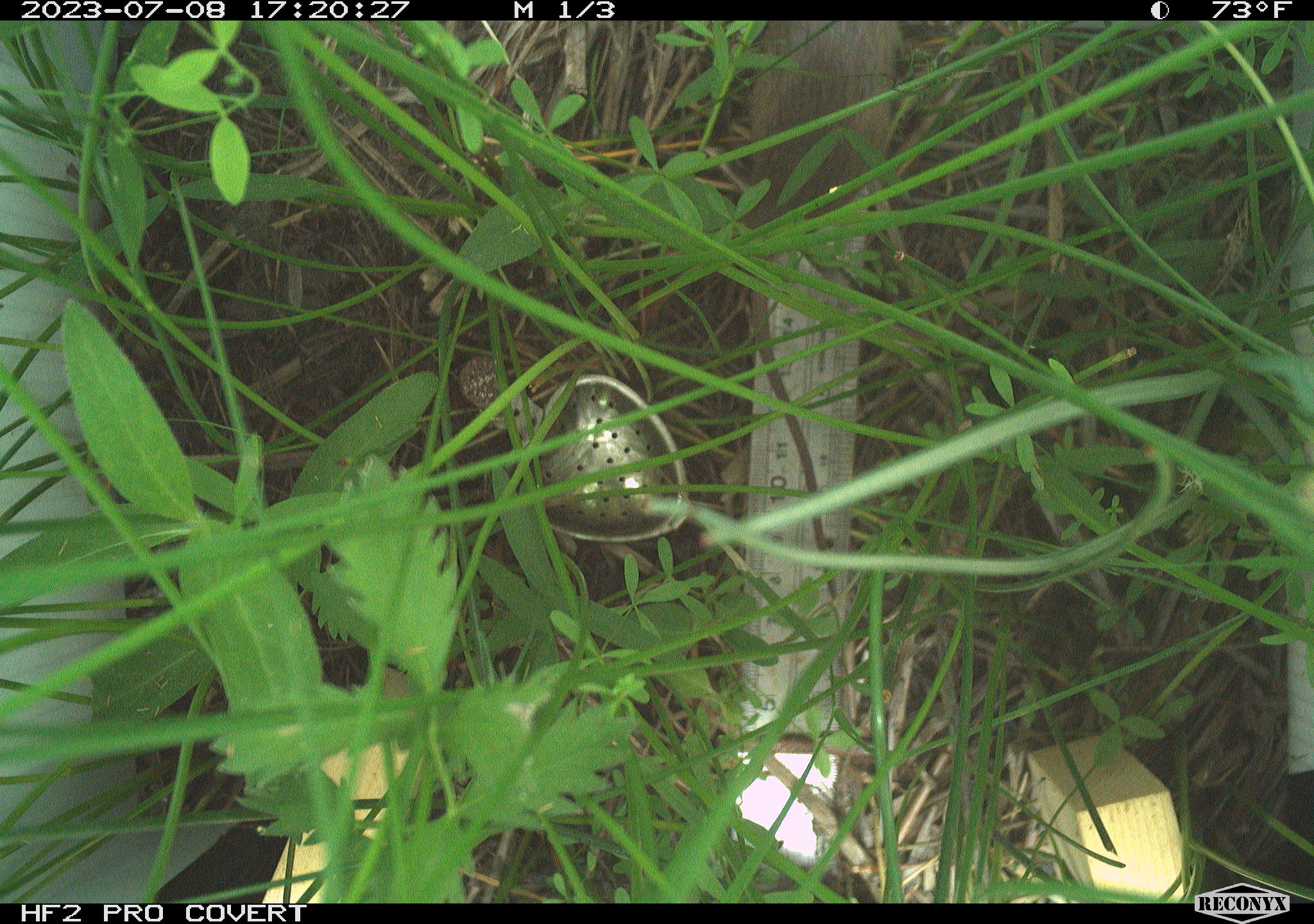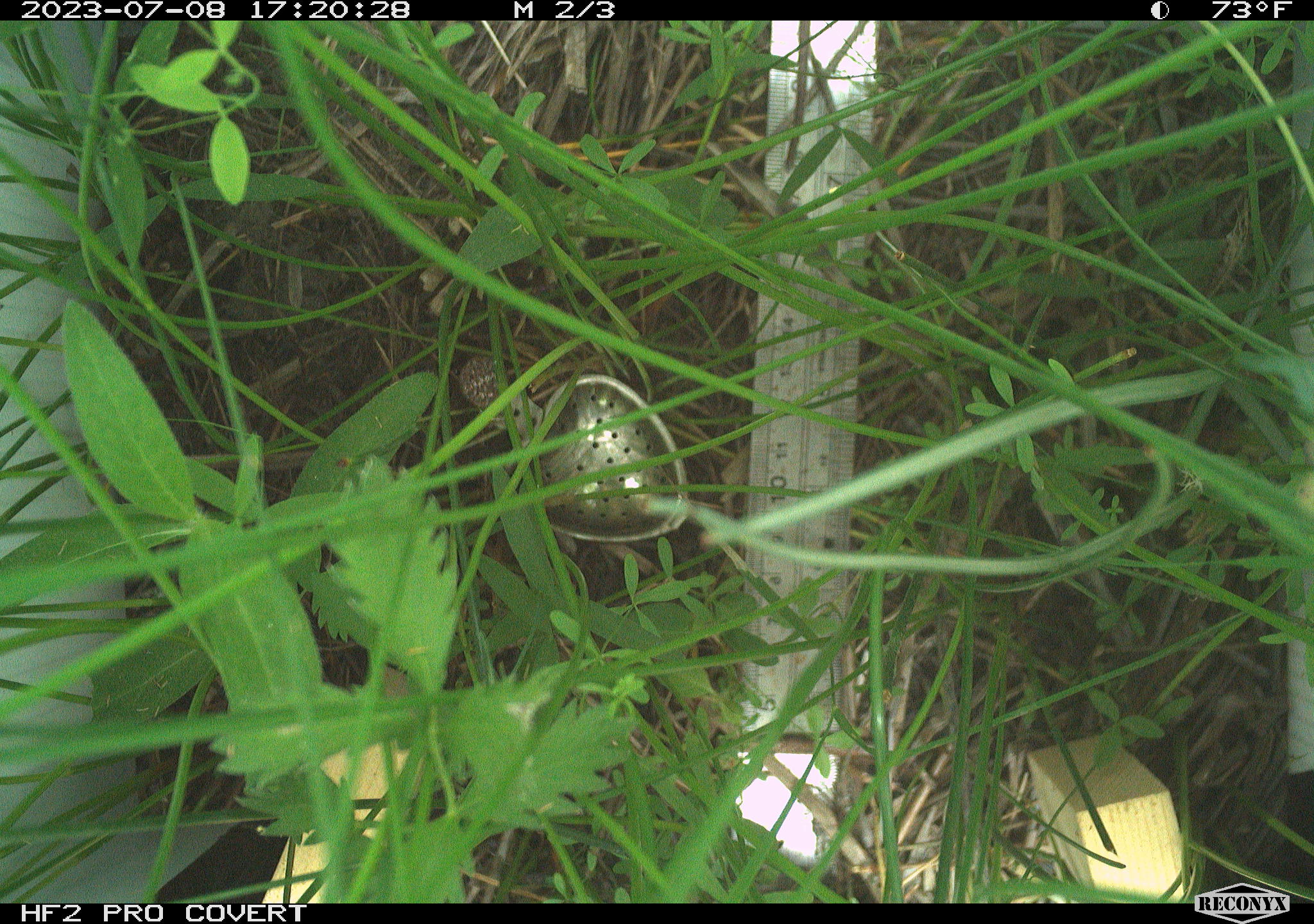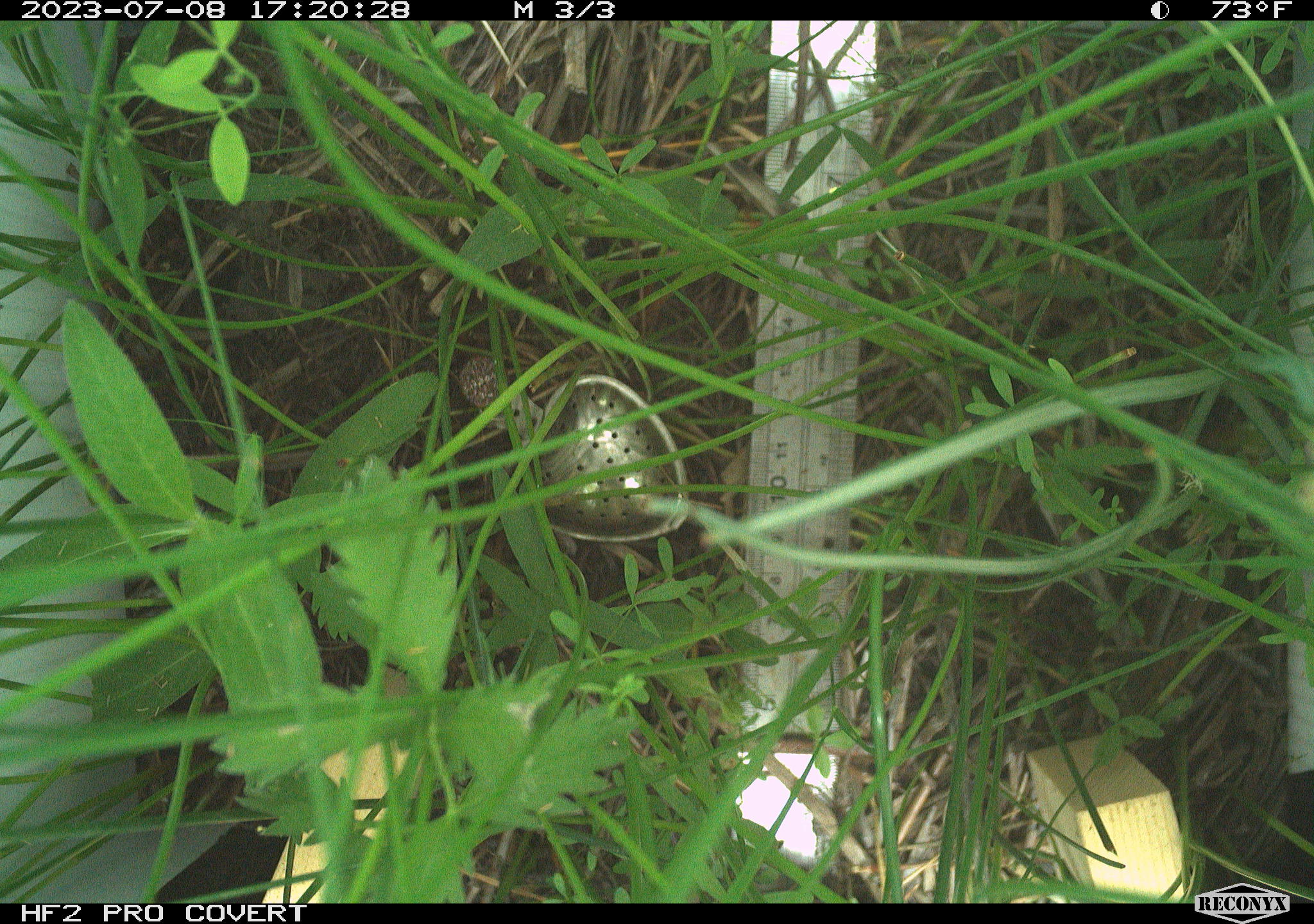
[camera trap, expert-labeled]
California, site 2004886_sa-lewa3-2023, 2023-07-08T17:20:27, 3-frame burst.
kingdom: Animalia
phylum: Chordata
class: Mammalia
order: Rodentia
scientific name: Rodentia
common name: mouse species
Mouse species (Rodentia).